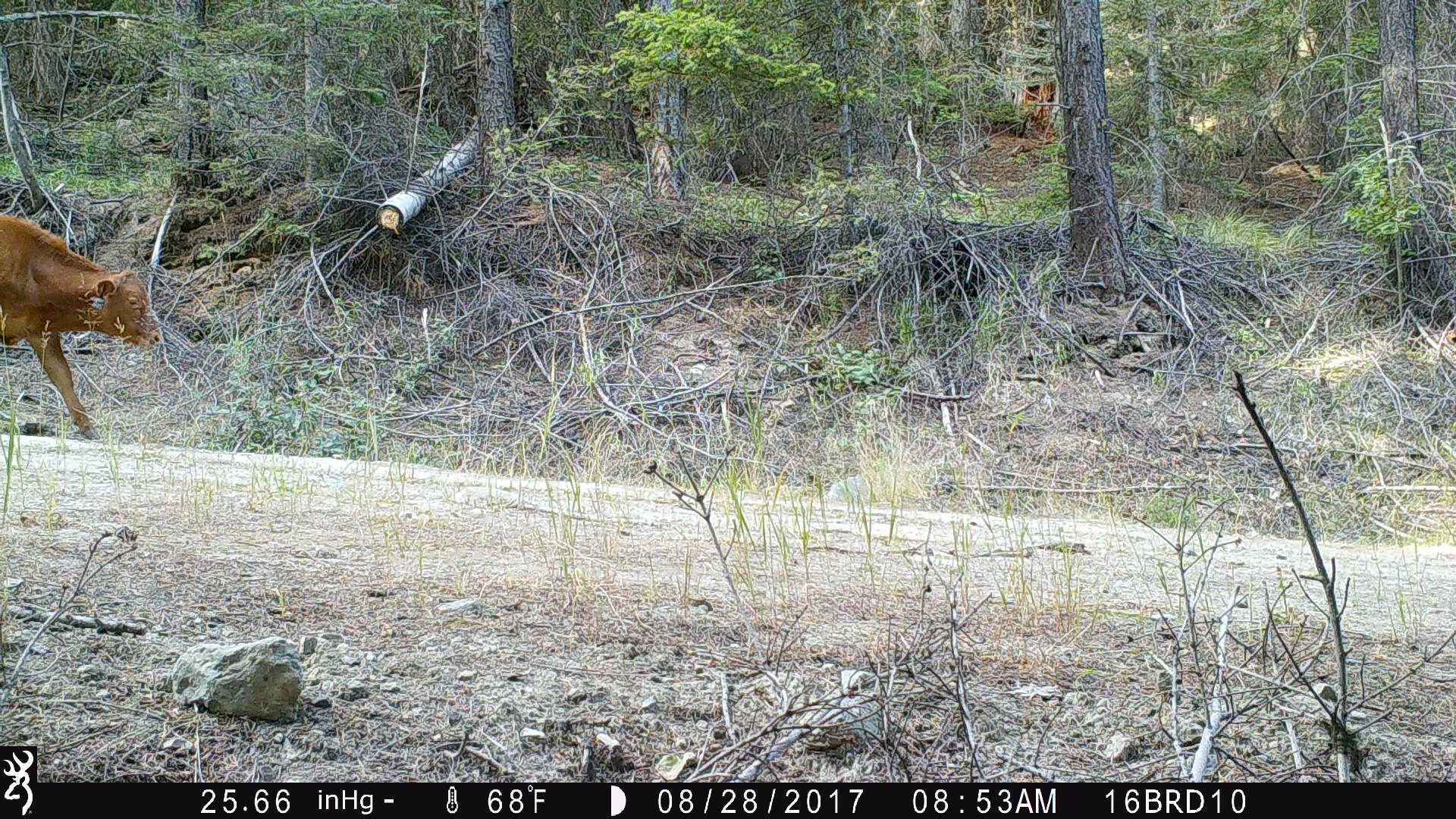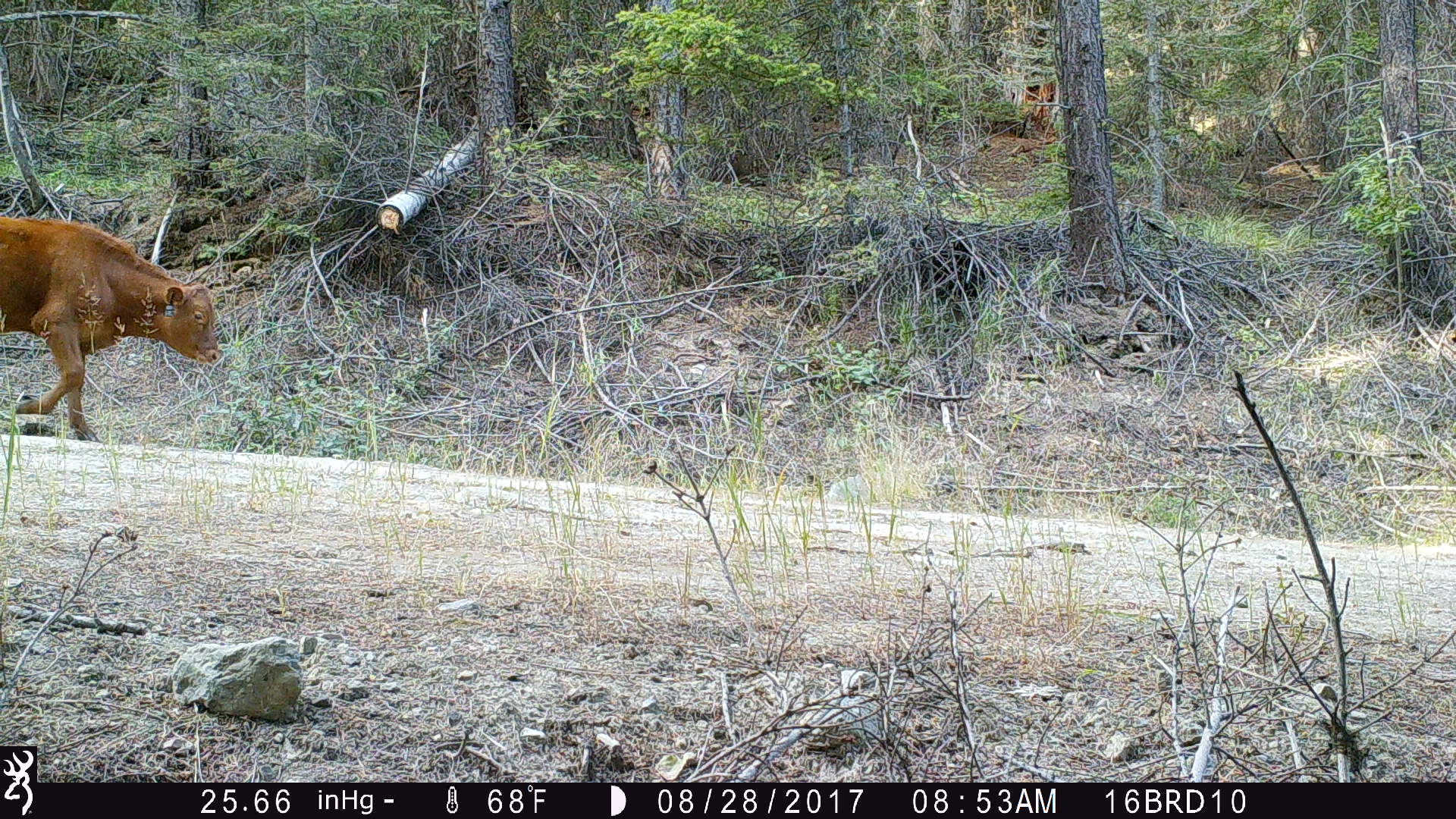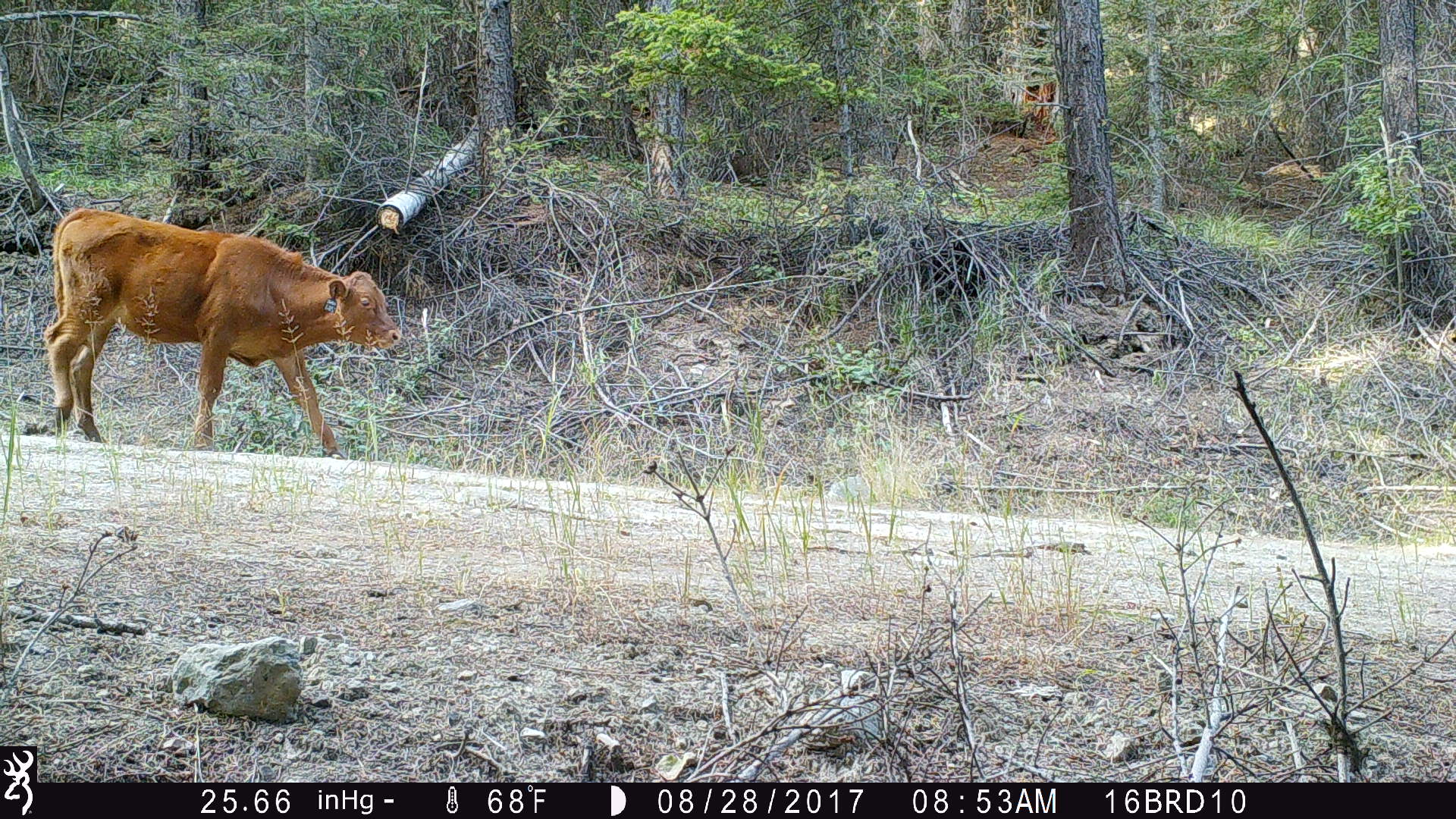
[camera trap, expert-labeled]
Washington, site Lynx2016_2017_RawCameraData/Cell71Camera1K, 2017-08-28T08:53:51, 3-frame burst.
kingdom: Animalia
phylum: Chordata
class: Mammalia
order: Artiodactyla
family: Bovidae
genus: Bos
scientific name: Bos taurus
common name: domestic cattle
Domestic cattle (Bos taurus). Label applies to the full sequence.